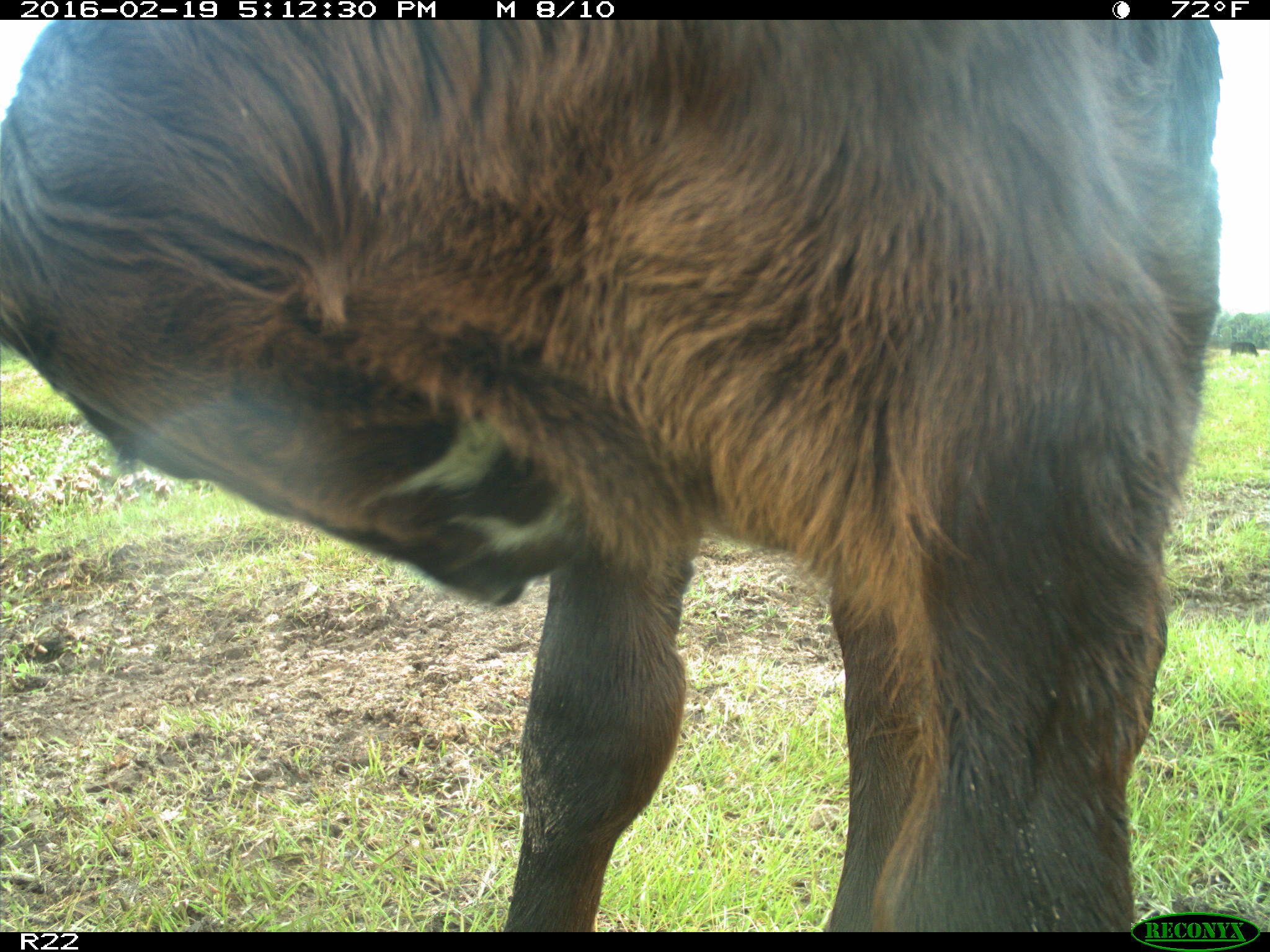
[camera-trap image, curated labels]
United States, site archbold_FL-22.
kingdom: Animalia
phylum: Chordata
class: Mammalia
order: Artiodactyla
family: Bovidae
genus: Bos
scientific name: Bos taurus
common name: domestic cow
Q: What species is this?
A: Bos taurus (domestic cow).